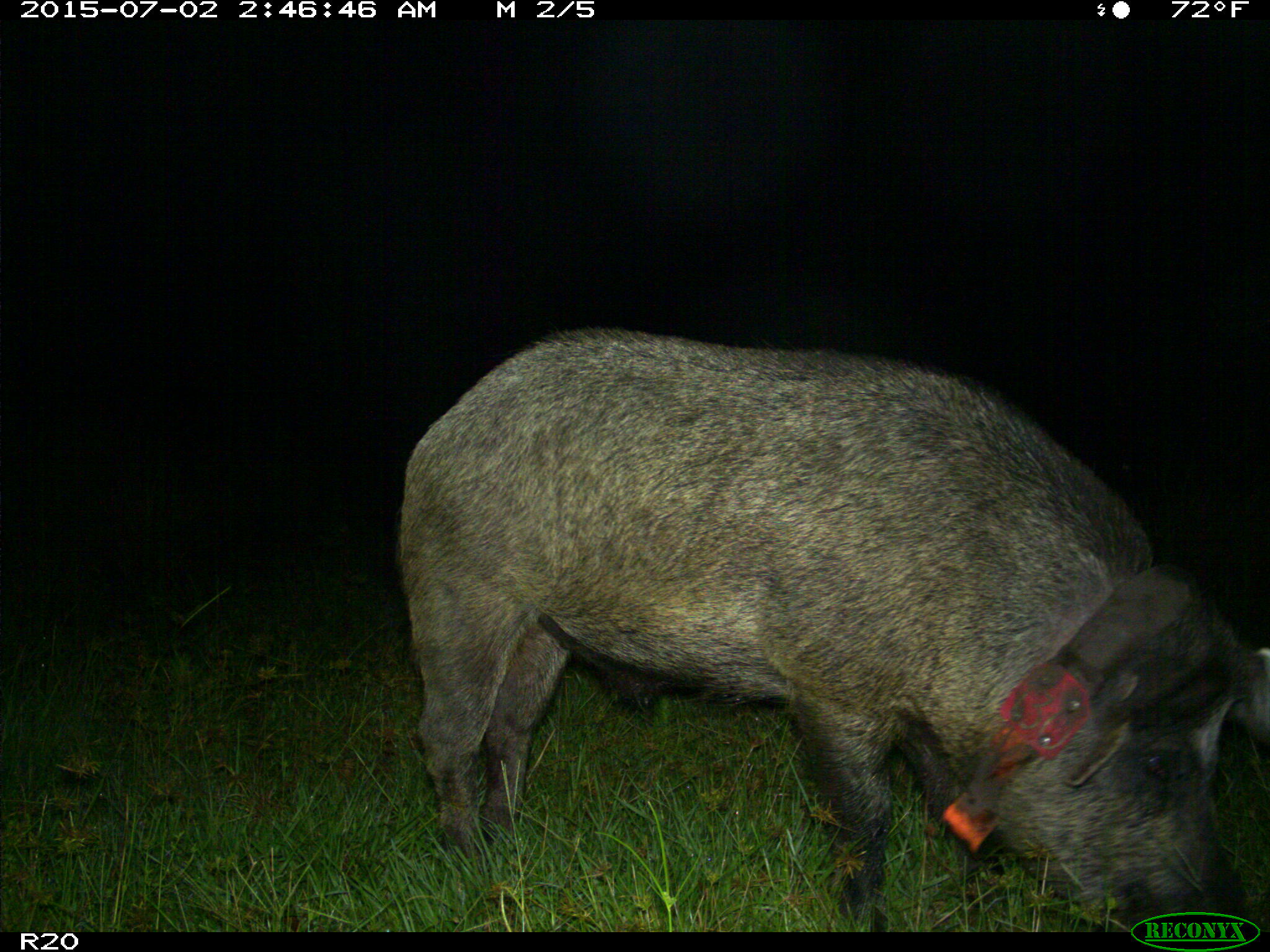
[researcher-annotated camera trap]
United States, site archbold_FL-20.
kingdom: Animalia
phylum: Chordata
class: Mammalia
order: Artiodactyla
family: Suidae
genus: Sus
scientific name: Sus scrofa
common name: wild boar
Sus scrofa (wild boar).